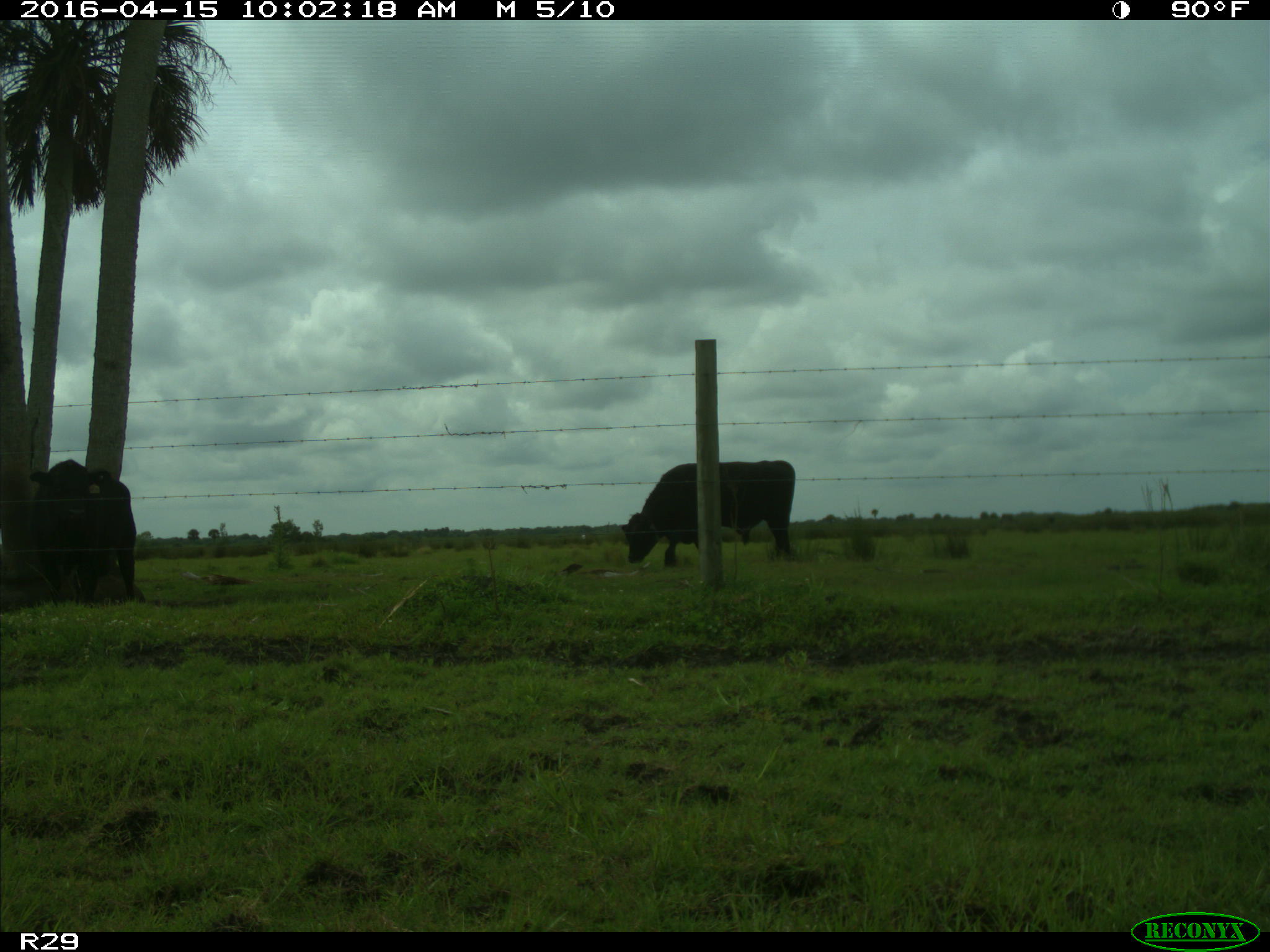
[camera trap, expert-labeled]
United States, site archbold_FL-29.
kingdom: Animalia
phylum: Chordata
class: Mammalia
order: Artiodactyla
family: Bovidae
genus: Bos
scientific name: Bos taurus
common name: domestic cow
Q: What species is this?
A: Bos taurus (domestic cow).